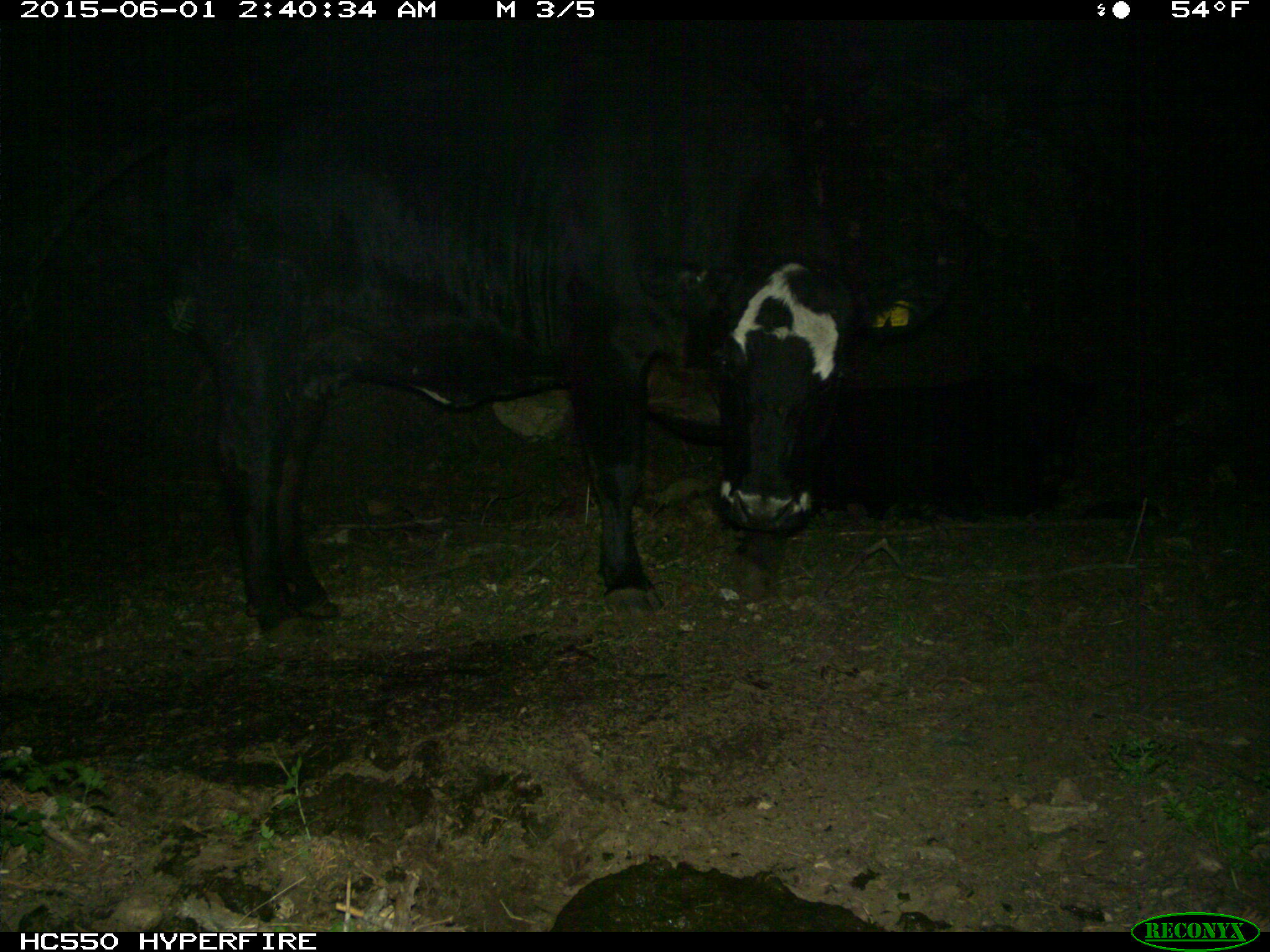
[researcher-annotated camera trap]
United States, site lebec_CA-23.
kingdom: Animalia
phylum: Chordata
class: Mammalia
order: Artiodactyla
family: Bovidae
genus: Bos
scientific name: Bos taurus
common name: domestic cow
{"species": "Bos taurus (domestic cow)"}